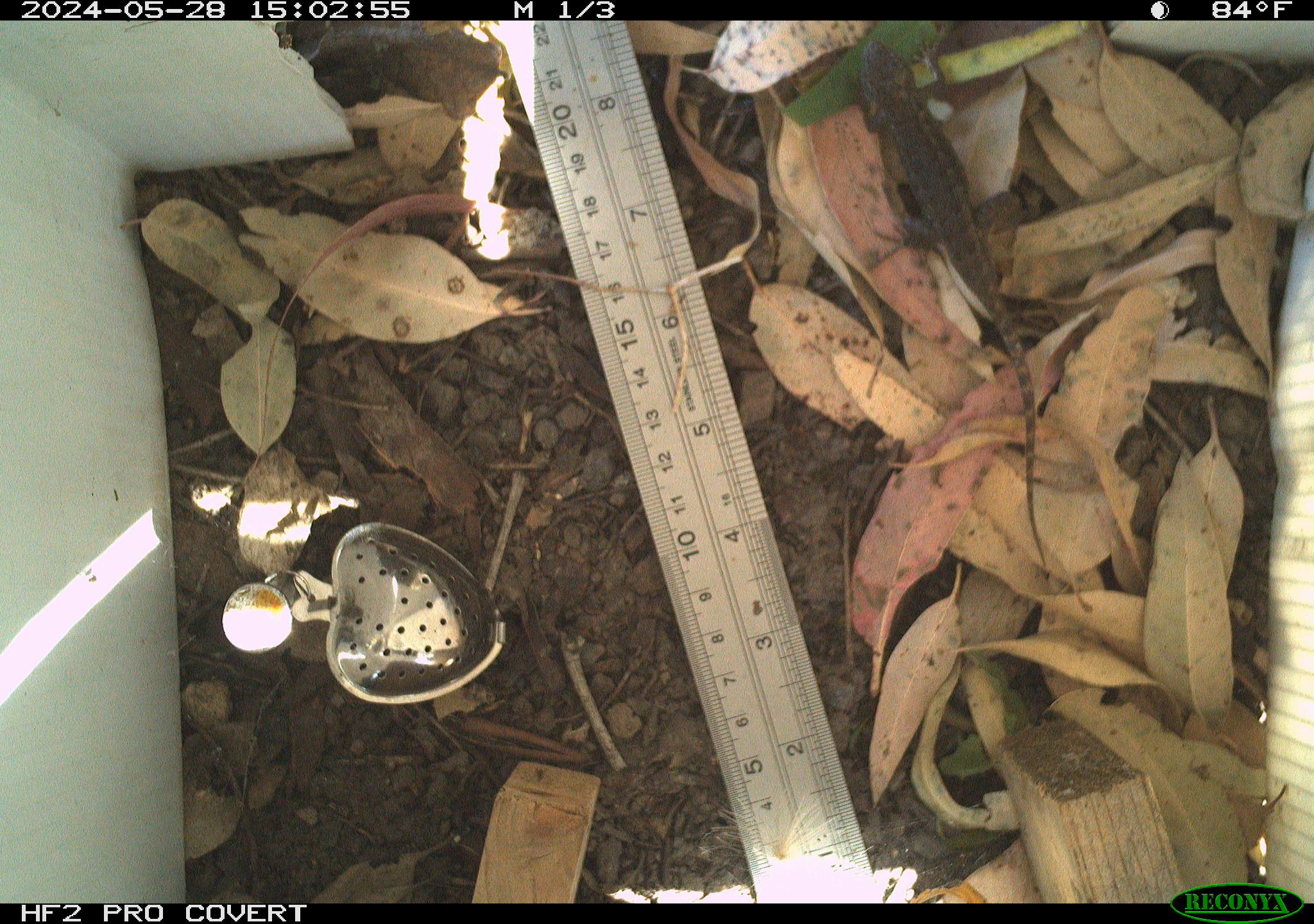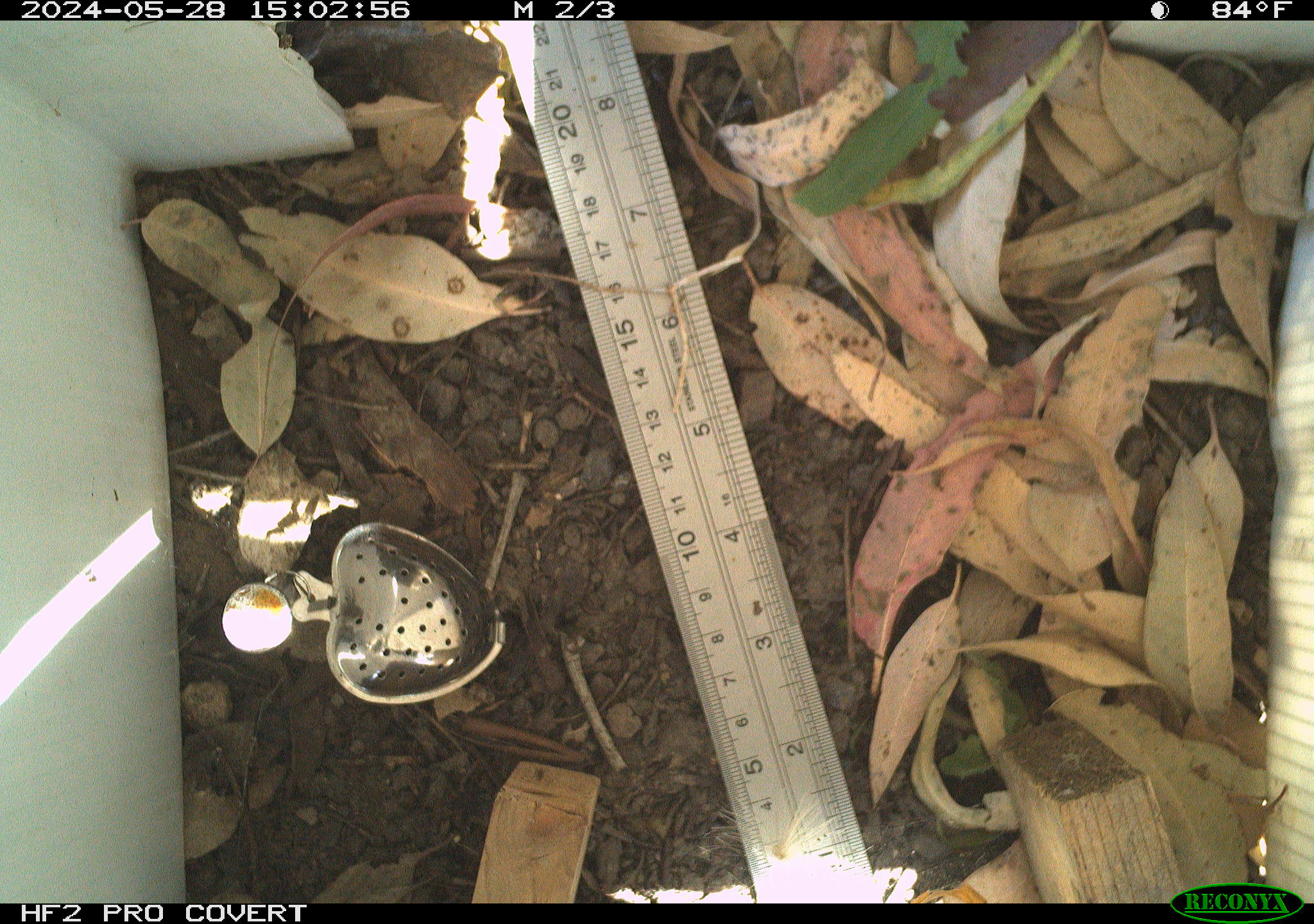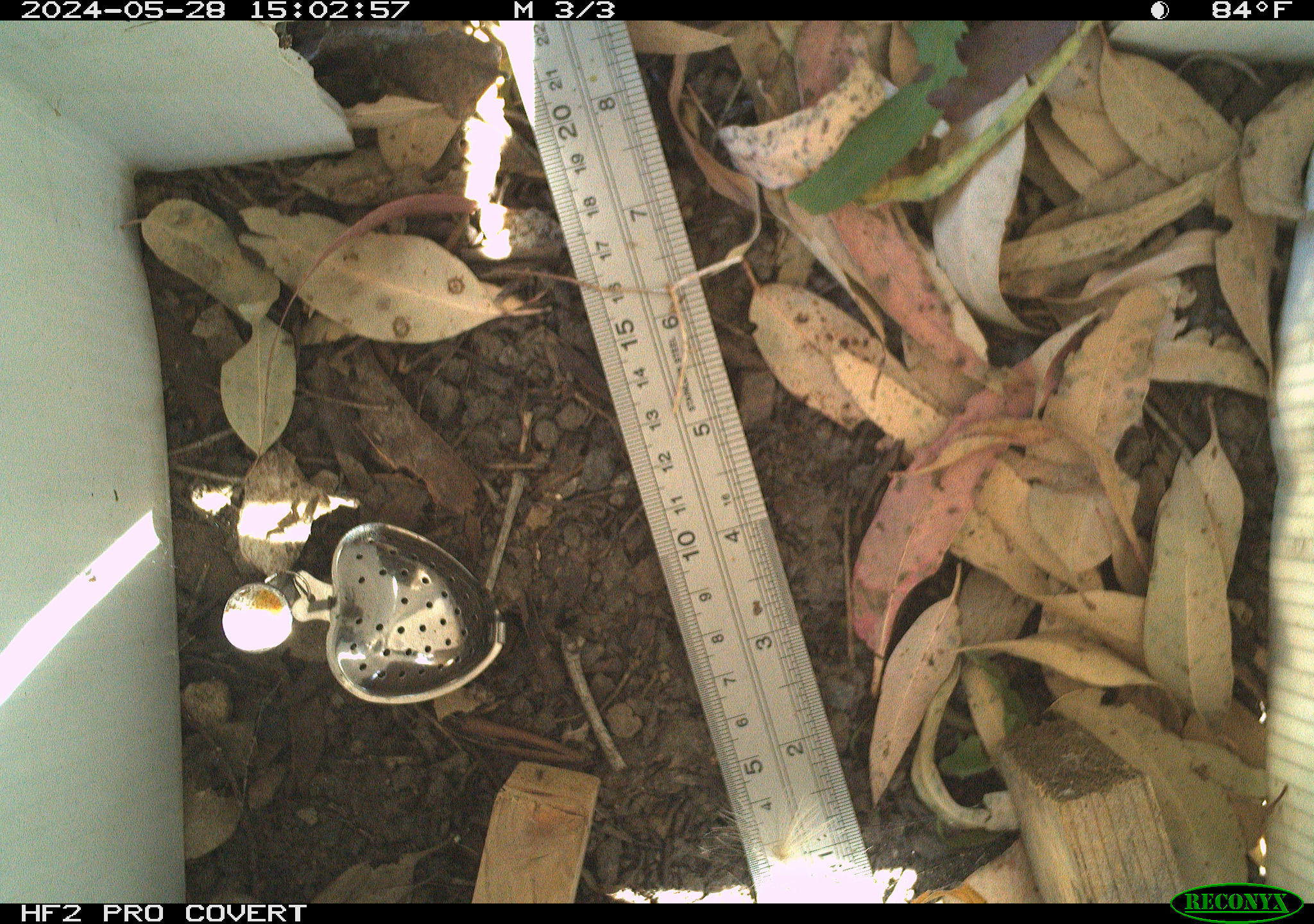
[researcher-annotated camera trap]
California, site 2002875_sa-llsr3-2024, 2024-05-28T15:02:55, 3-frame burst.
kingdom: Animalia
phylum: Chordata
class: Reptilia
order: Squamata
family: Phrynosomatidae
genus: Sceloporus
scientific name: Sceloporus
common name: spiny lizards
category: sceloporus species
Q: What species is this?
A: Sceloporus species (spiny lizards) (Sceloporus).